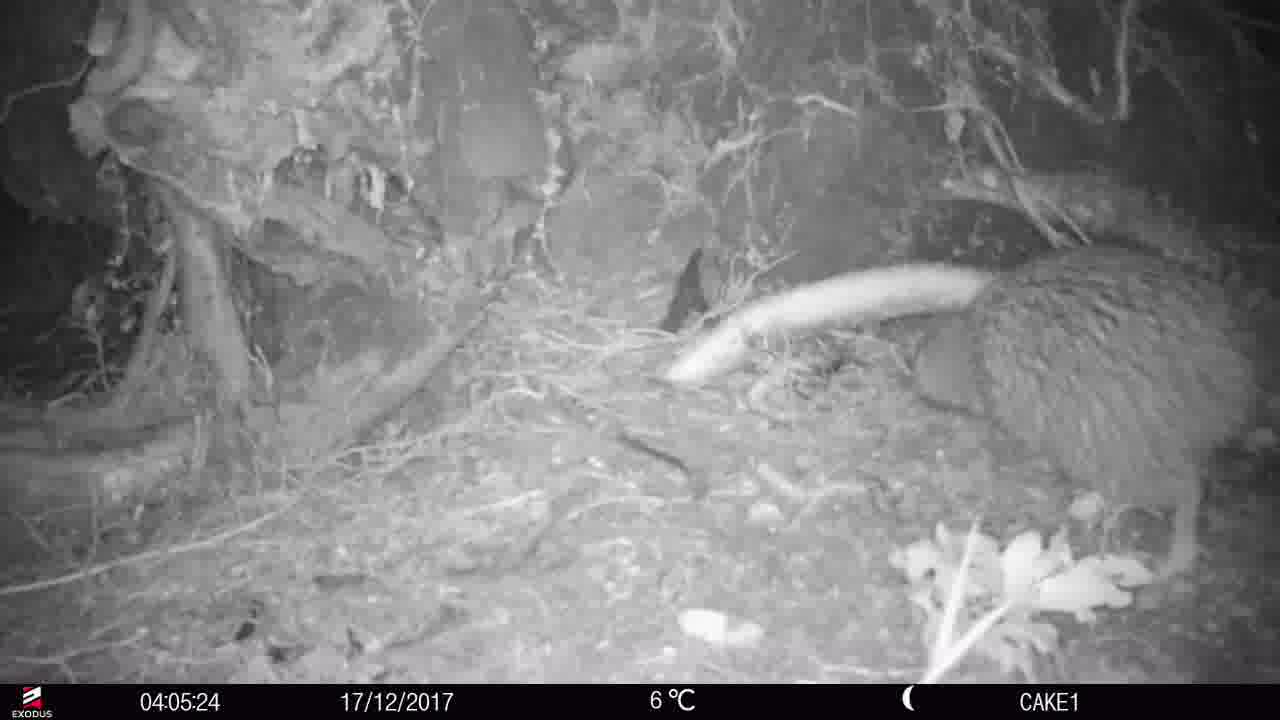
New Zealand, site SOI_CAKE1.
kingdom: Animalia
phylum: Chordata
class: Aves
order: Apterygiformes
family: Apterygidae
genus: Apteryx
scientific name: Apteryx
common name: kiwi